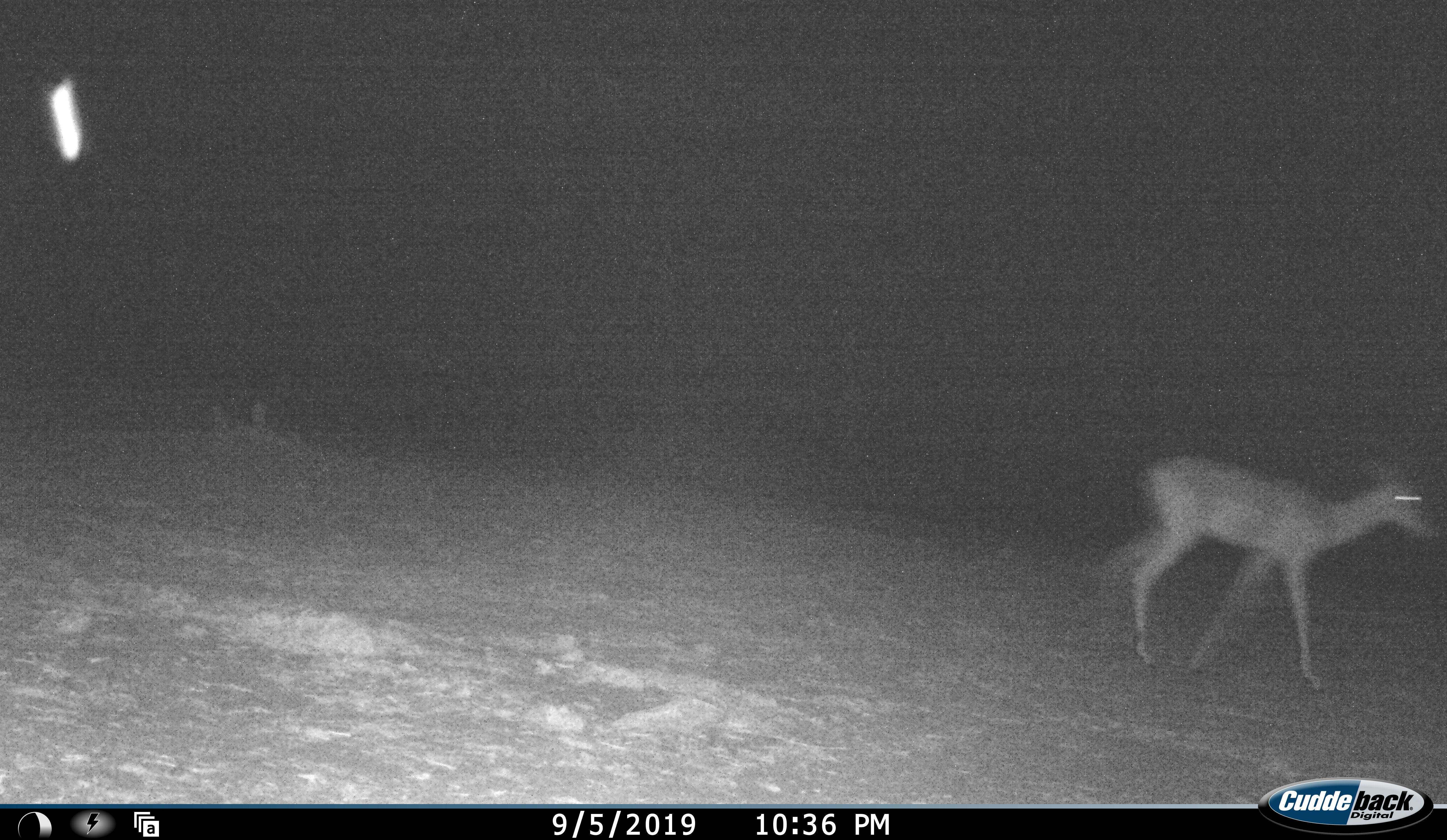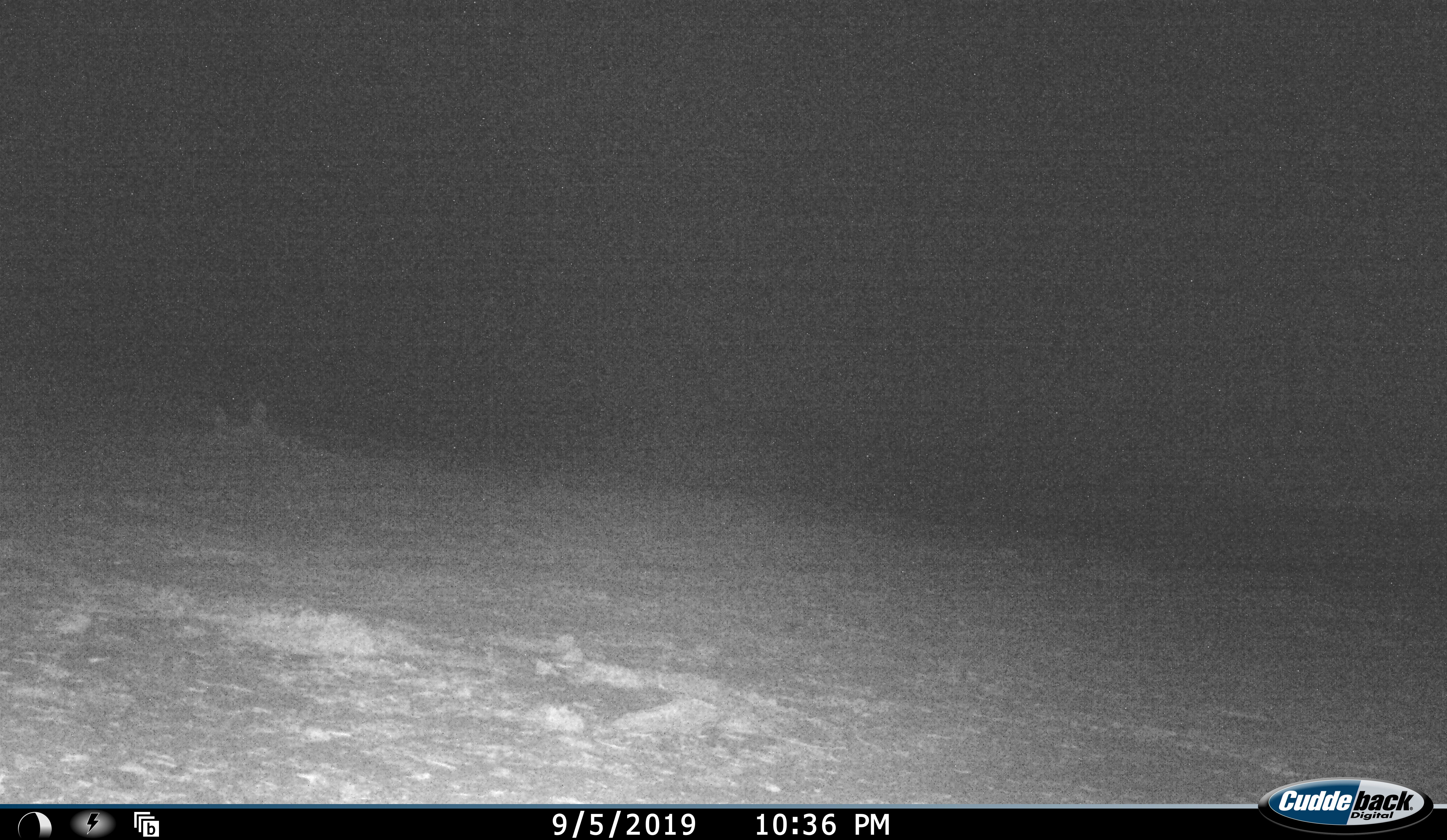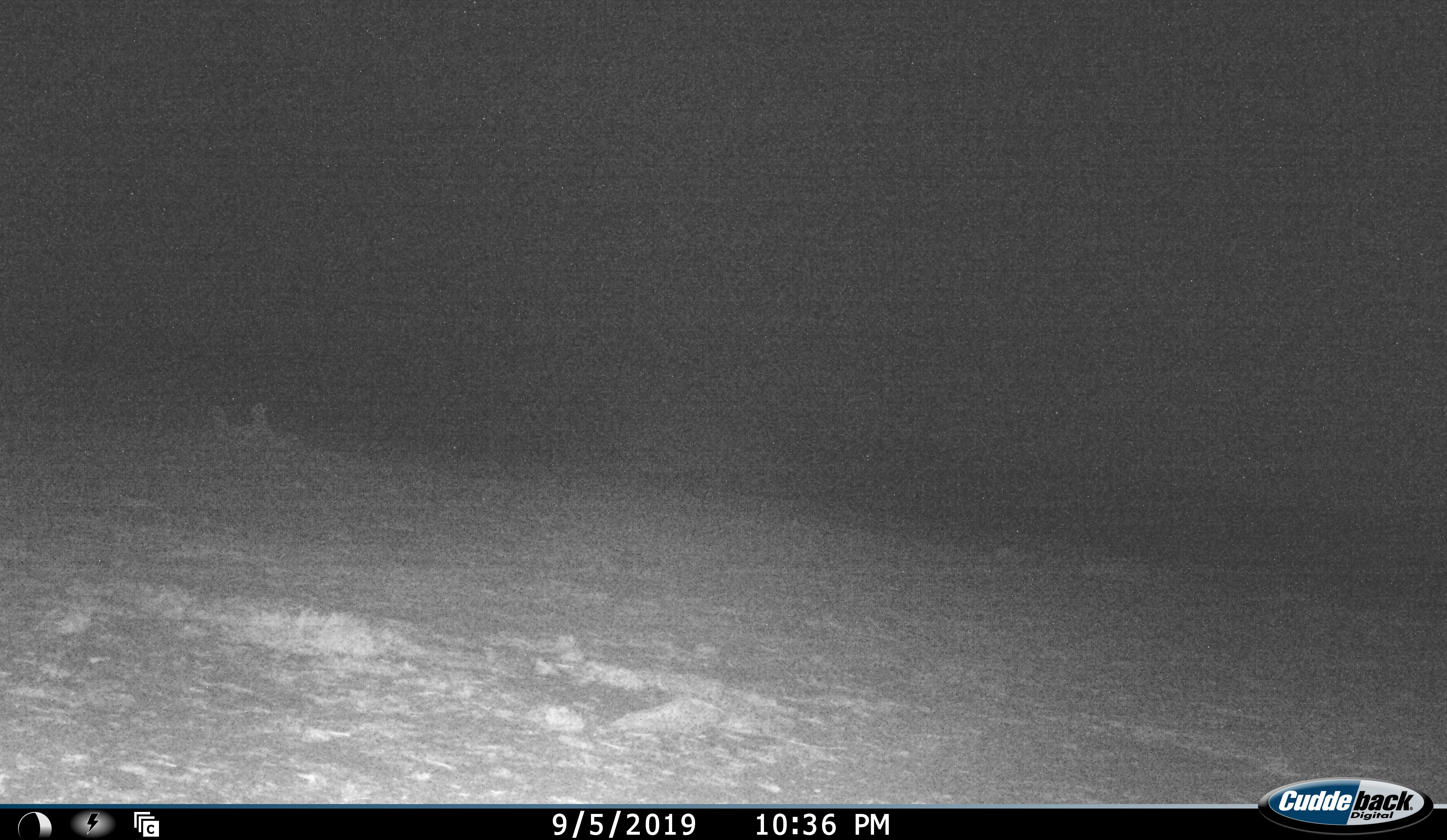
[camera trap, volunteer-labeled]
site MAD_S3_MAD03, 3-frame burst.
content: unidentified animal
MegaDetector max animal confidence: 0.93